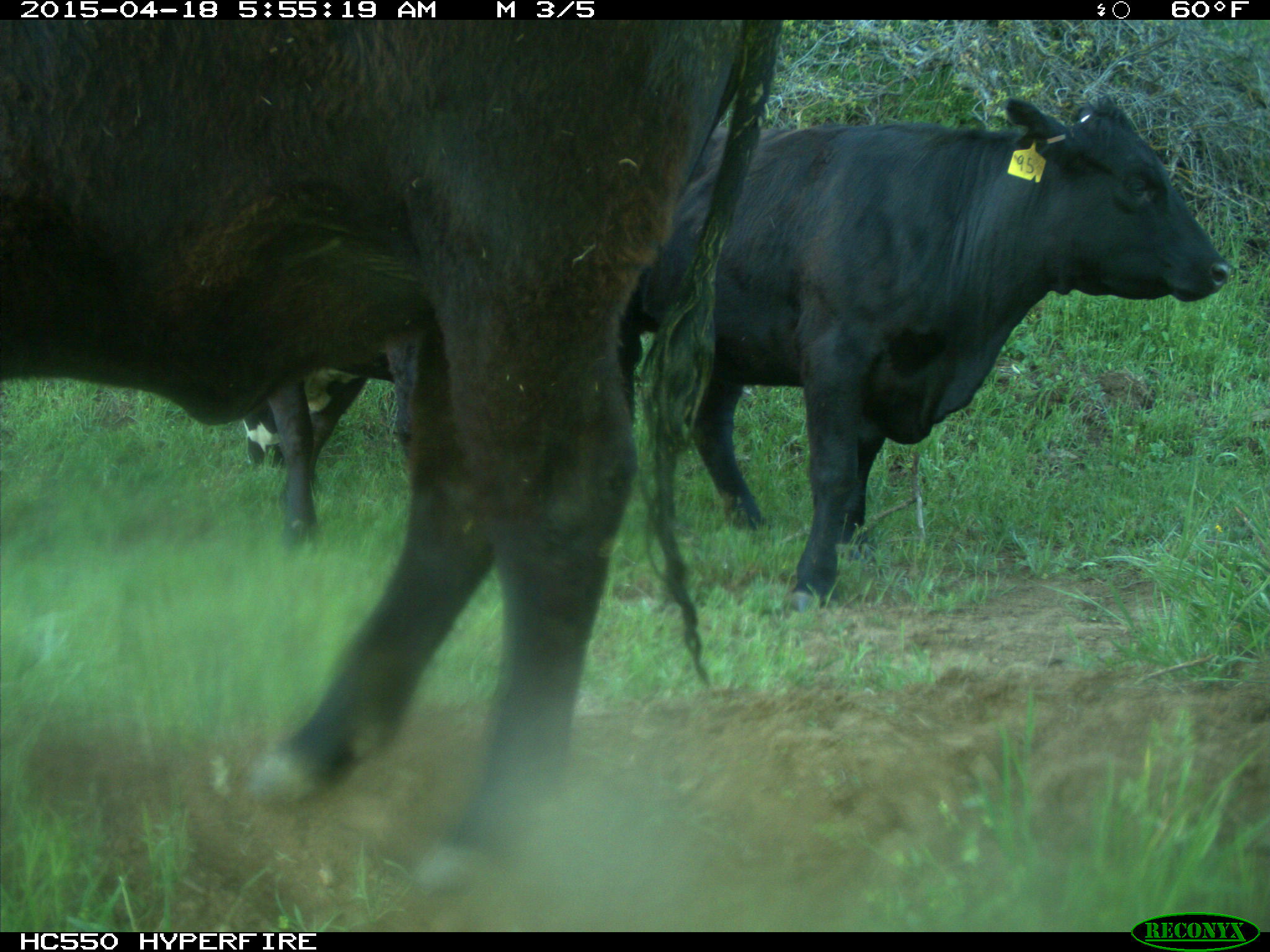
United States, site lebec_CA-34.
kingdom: Animalia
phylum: Chordata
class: Mammalia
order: Artiodactyla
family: Bovidae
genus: Bos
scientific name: Bos taurus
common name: domestic cow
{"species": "Bos taurus (domestic cow)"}